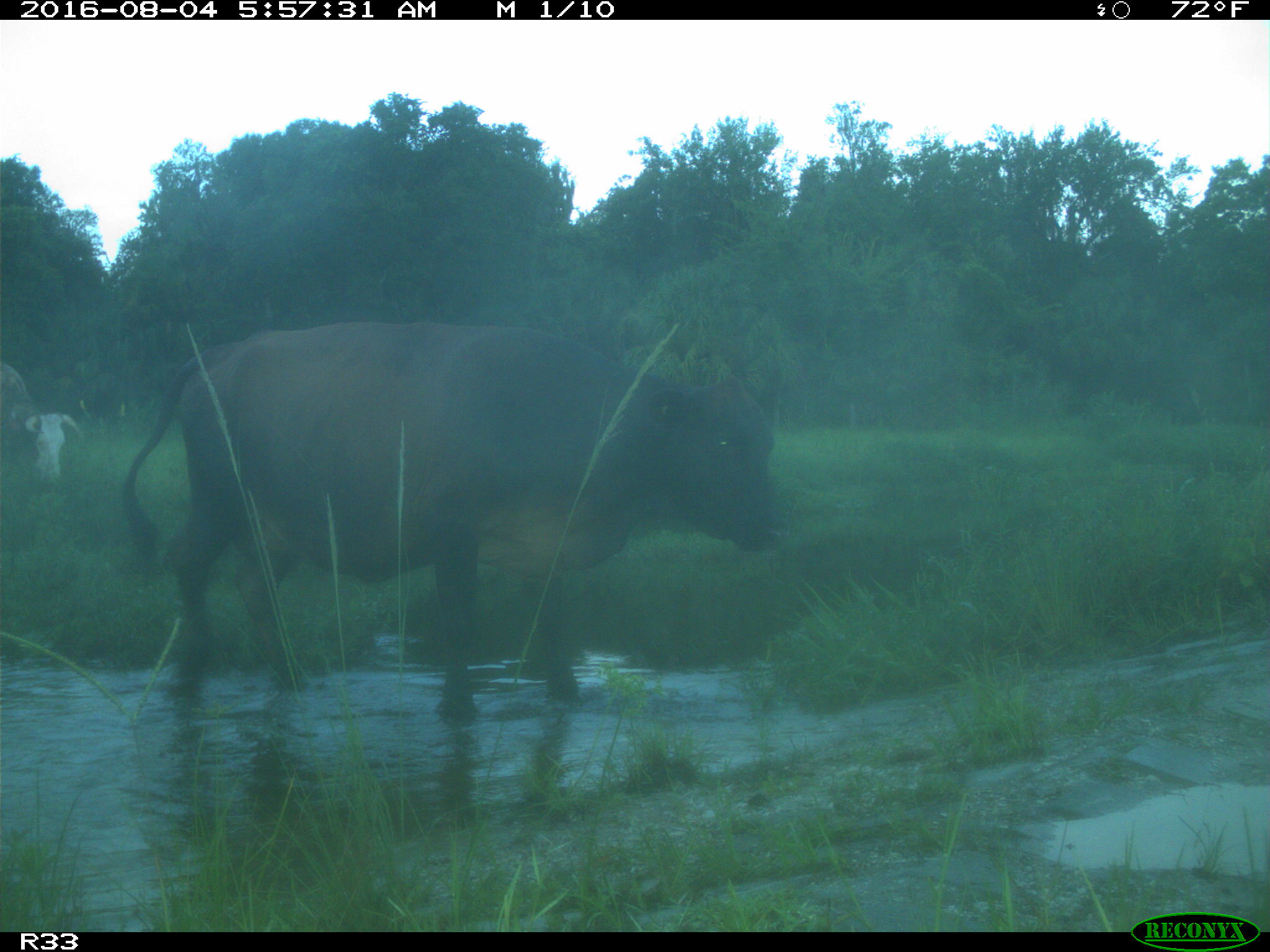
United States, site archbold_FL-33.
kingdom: Animalia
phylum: Chordata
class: Mammalia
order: Artiodactyla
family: Bovidae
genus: Bos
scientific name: Bos taurus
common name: domestic cow